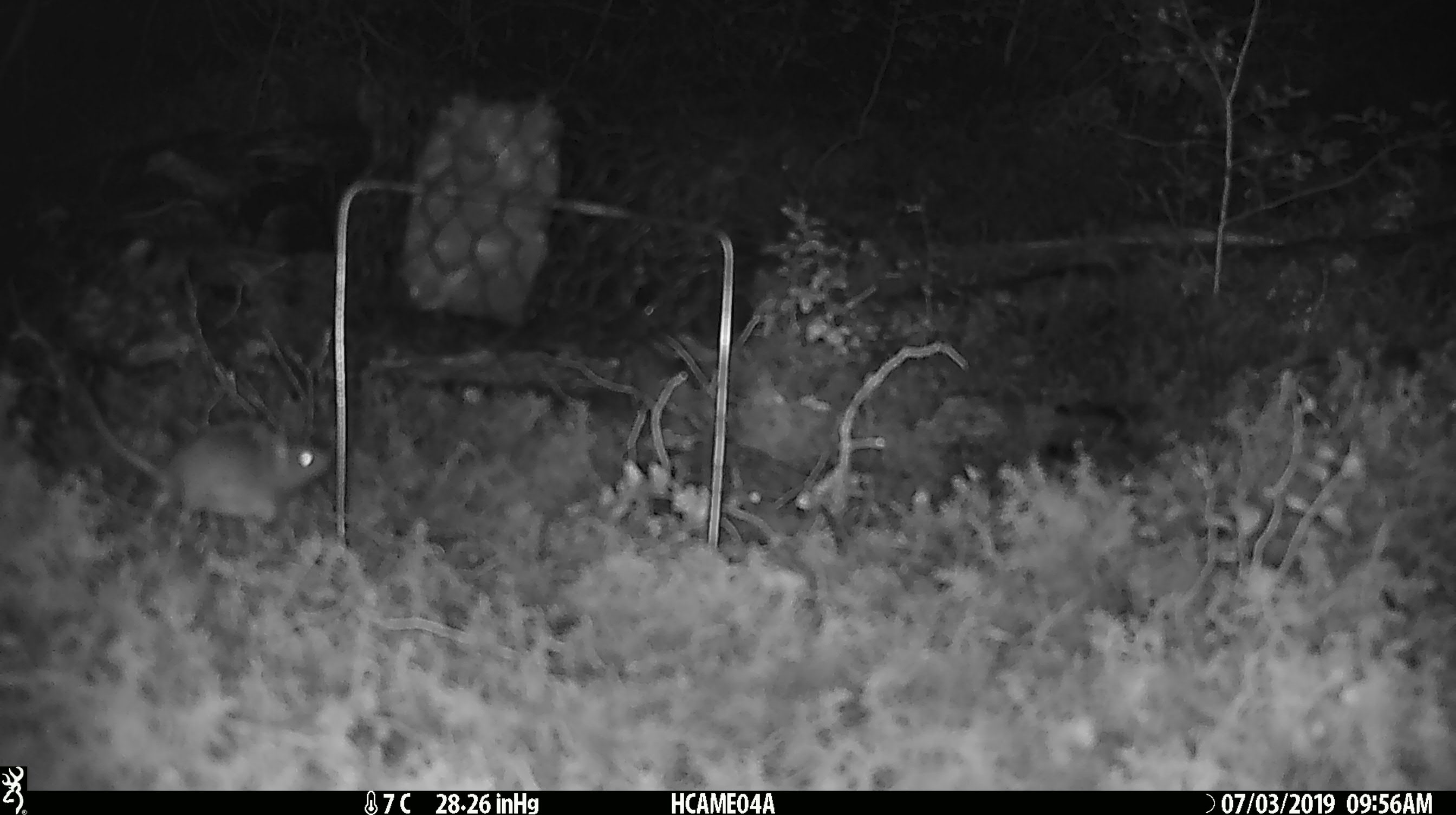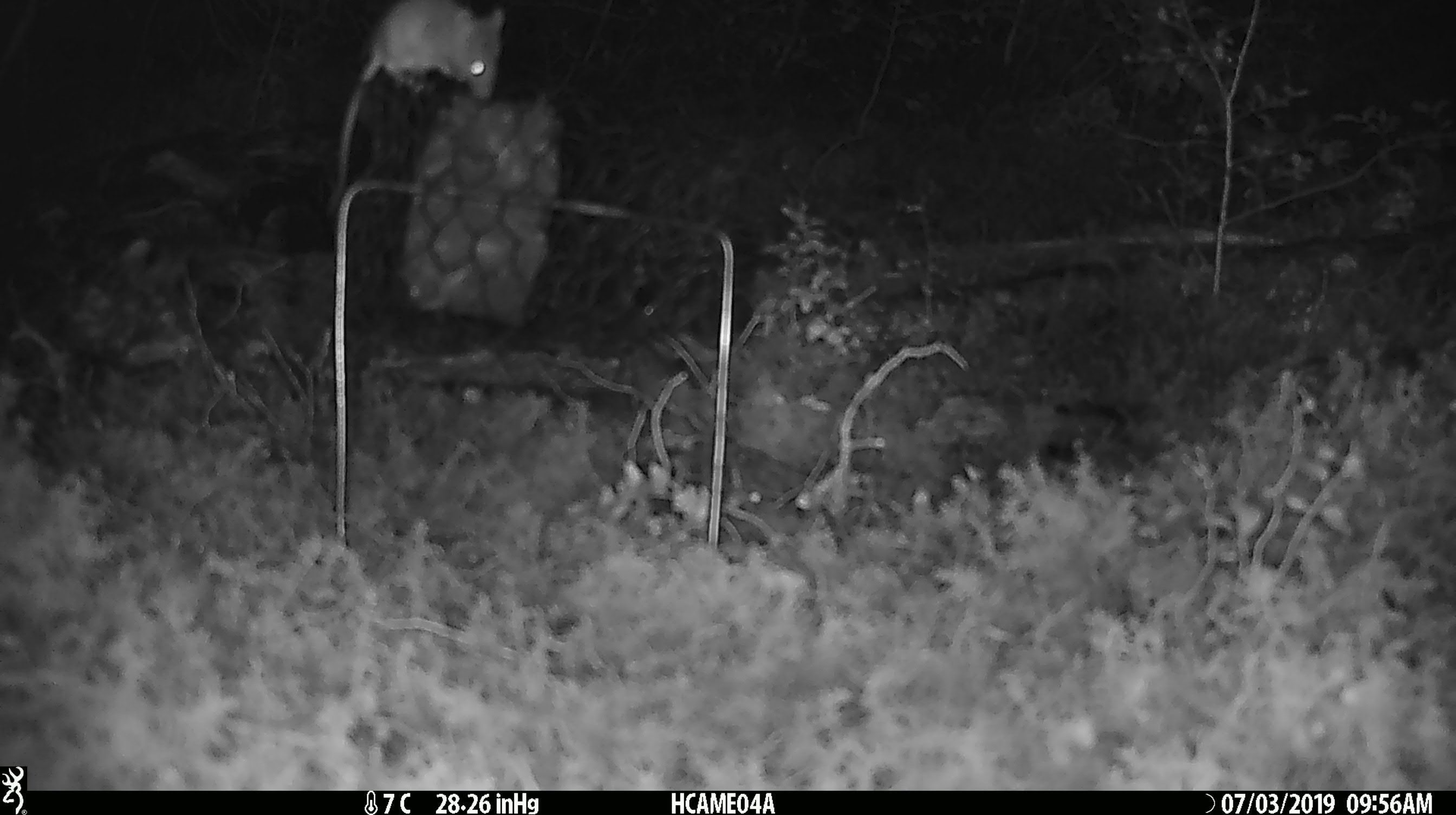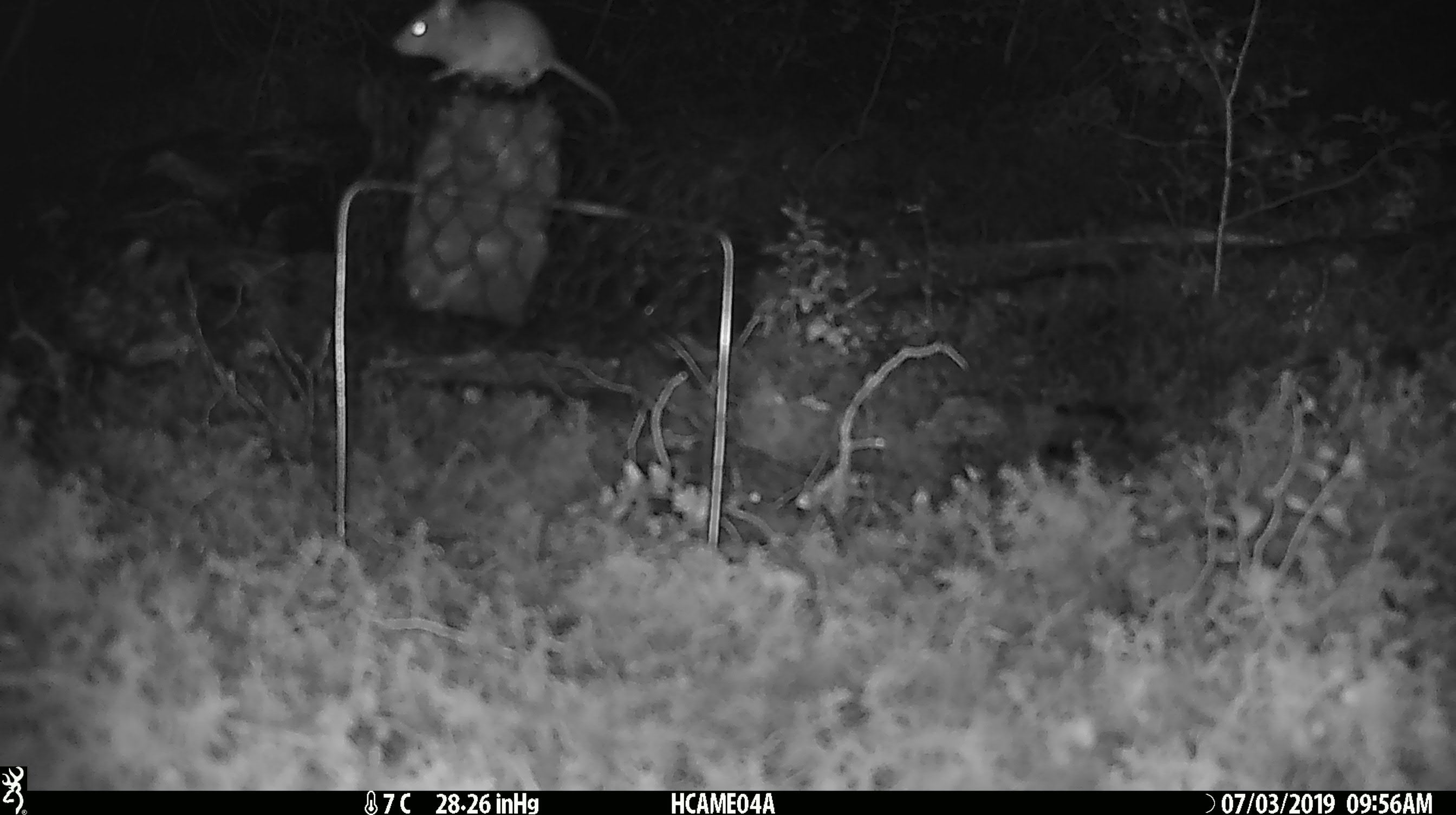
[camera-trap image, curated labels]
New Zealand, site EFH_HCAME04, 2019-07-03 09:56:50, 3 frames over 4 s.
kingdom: Animalia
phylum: Chordata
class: Mammalia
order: Rodentia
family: Muridae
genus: Mus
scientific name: Mus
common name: mouse